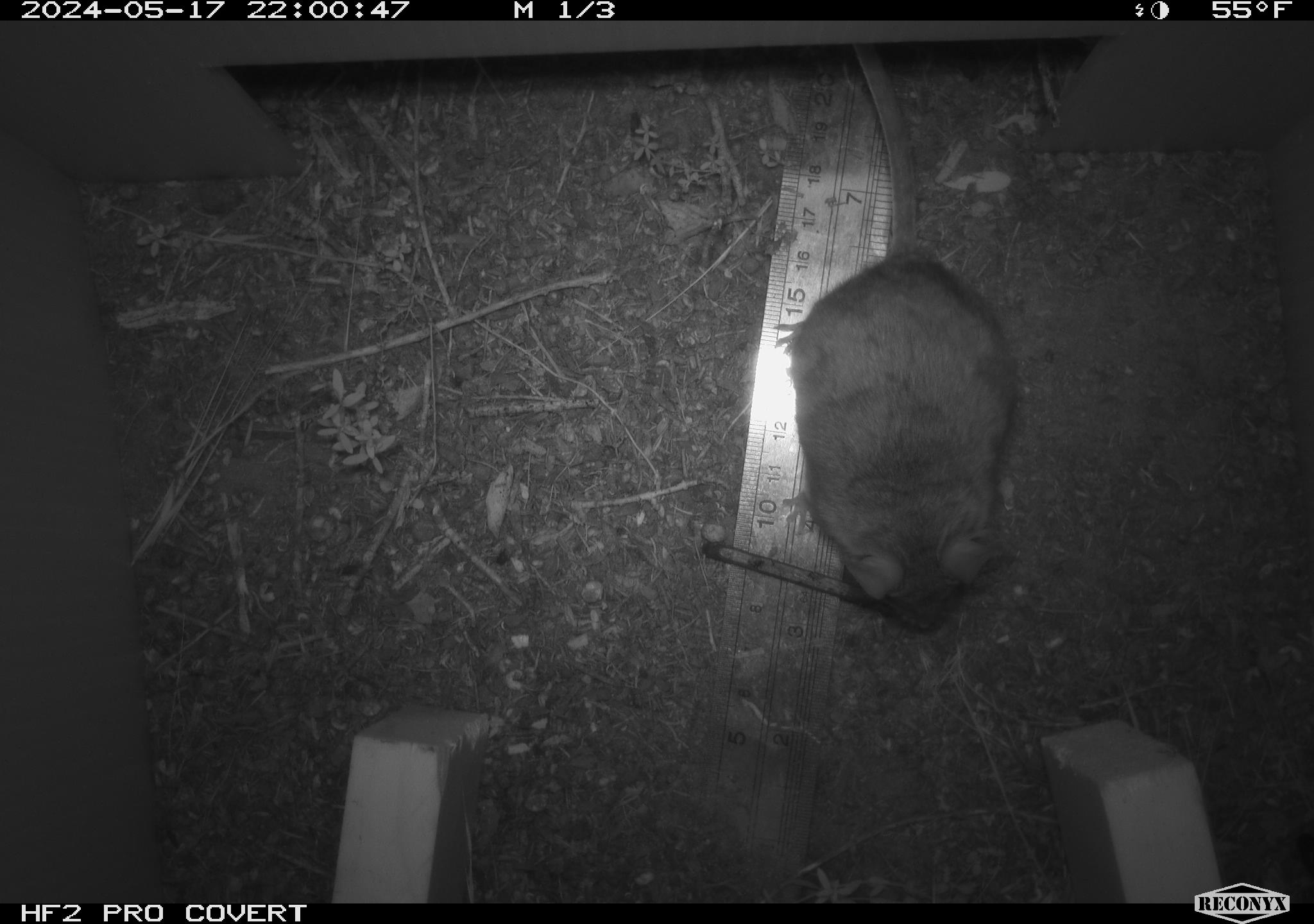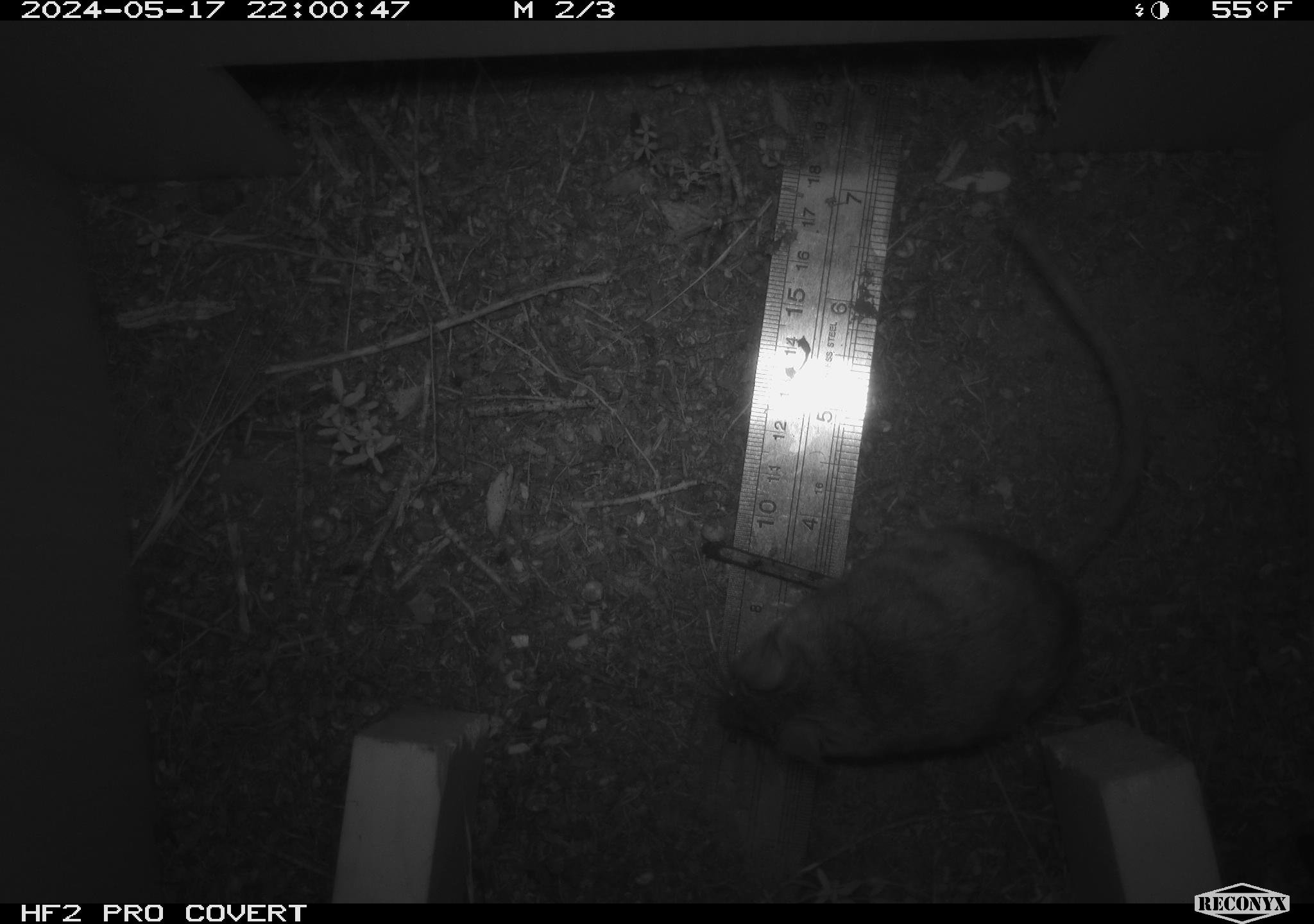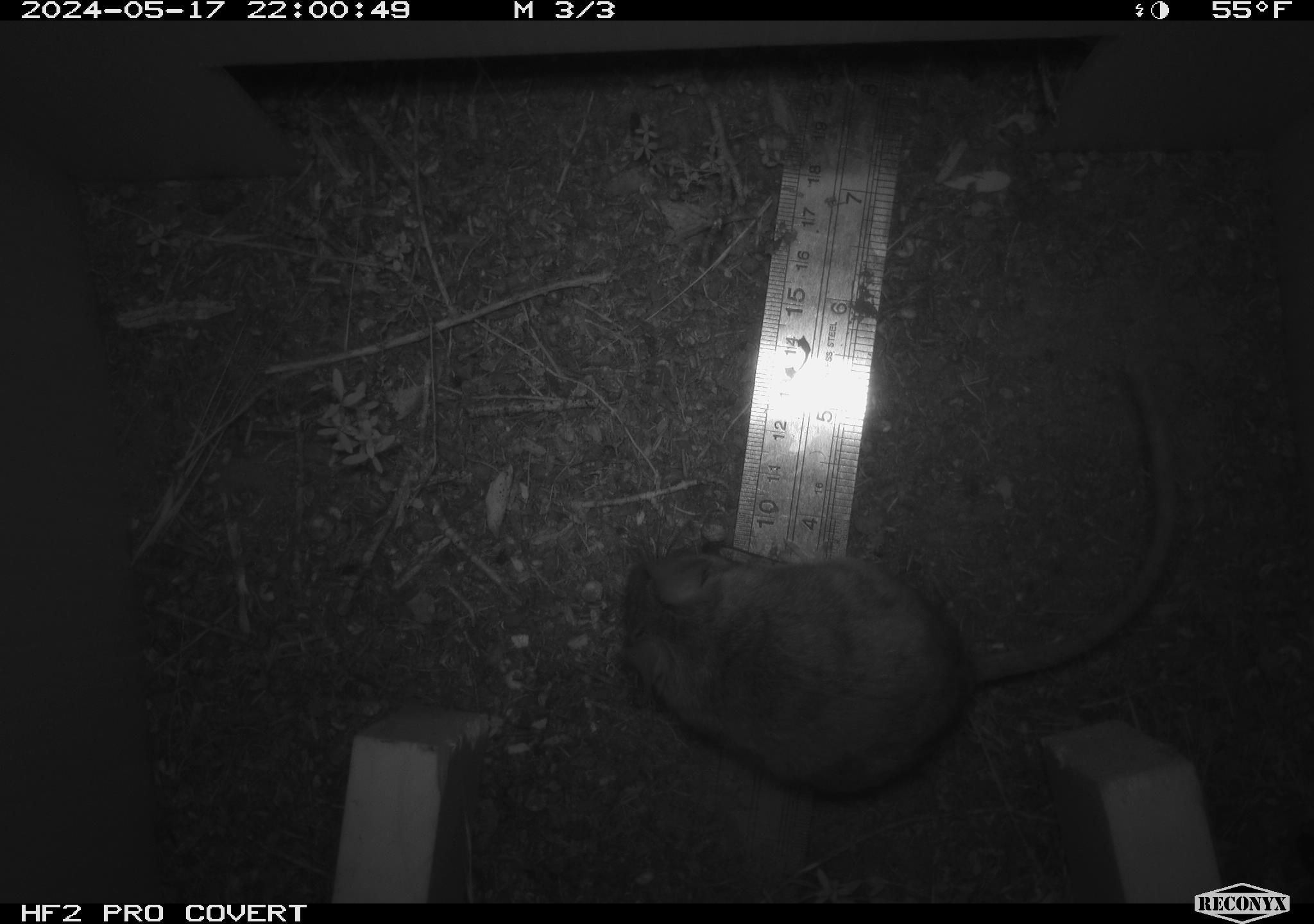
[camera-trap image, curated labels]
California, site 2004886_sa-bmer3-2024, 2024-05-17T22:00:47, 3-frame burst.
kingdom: Animalia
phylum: Chordata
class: Mammalia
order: Rodentia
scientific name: Rodentia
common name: mouse species